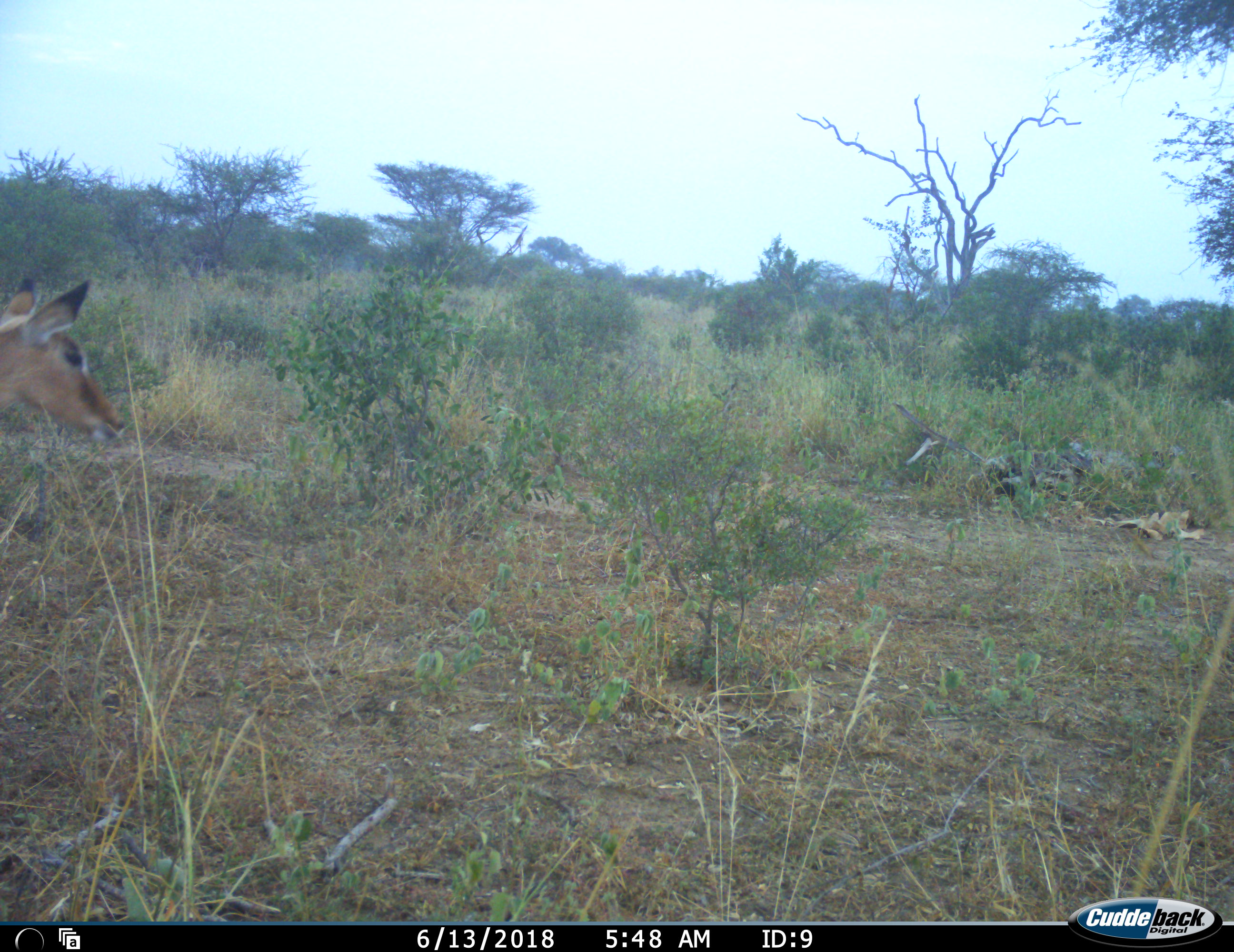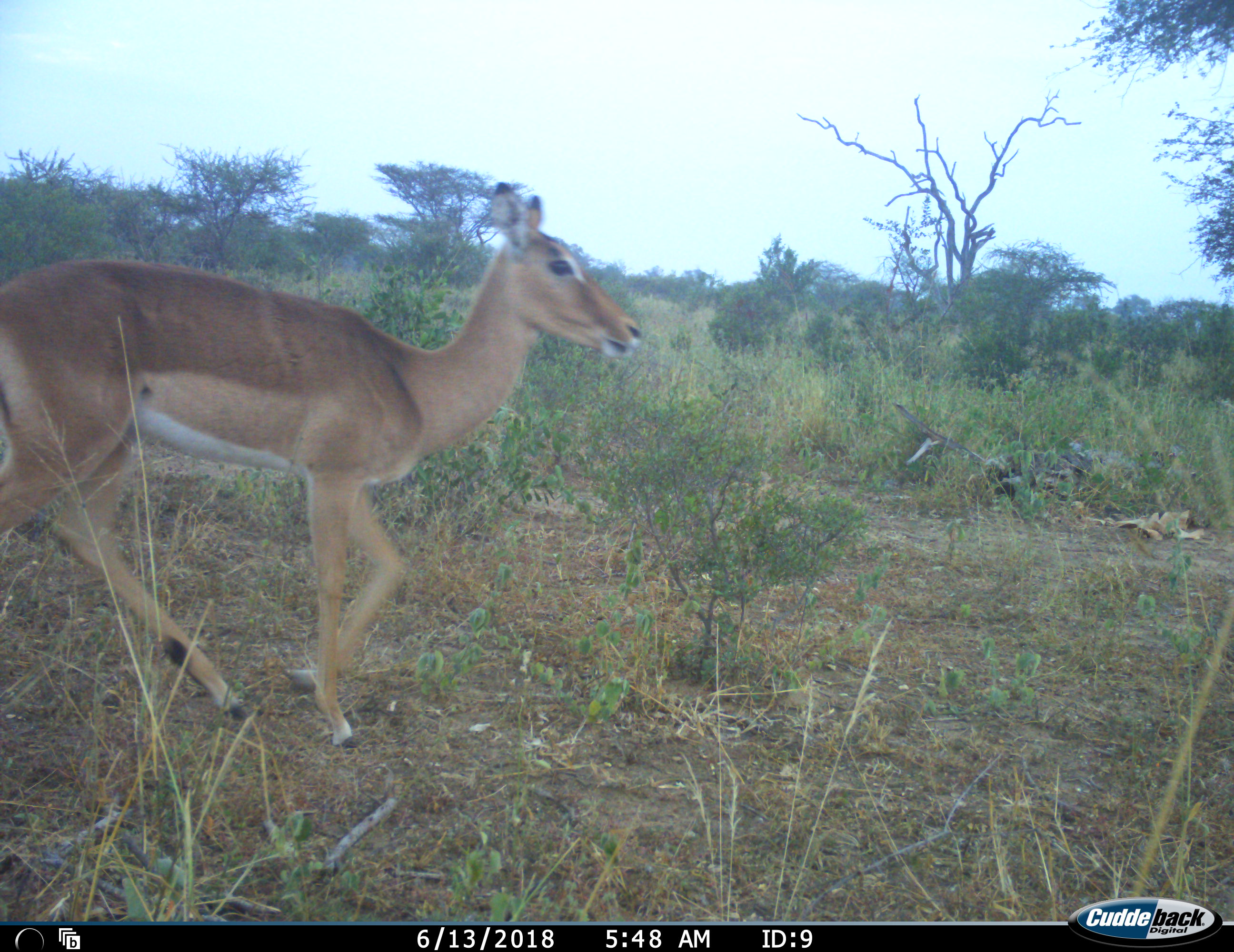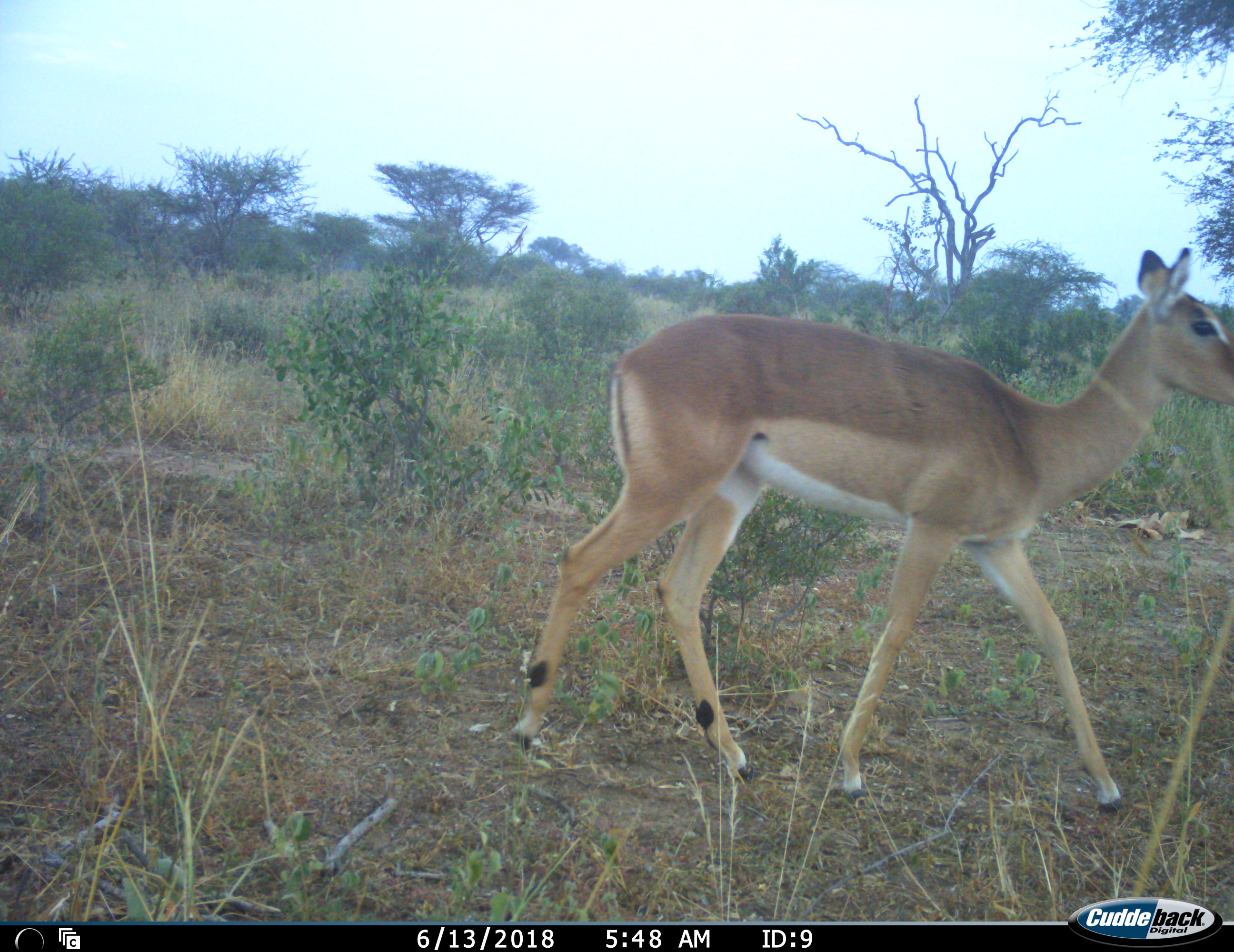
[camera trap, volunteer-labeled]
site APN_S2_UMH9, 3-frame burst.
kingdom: Animalia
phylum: Chordata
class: Mammalia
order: Artiodactyla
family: Bovidae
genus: Aepyceros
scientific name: Aepyceros melampus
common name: impala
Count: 1.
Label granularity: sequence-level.